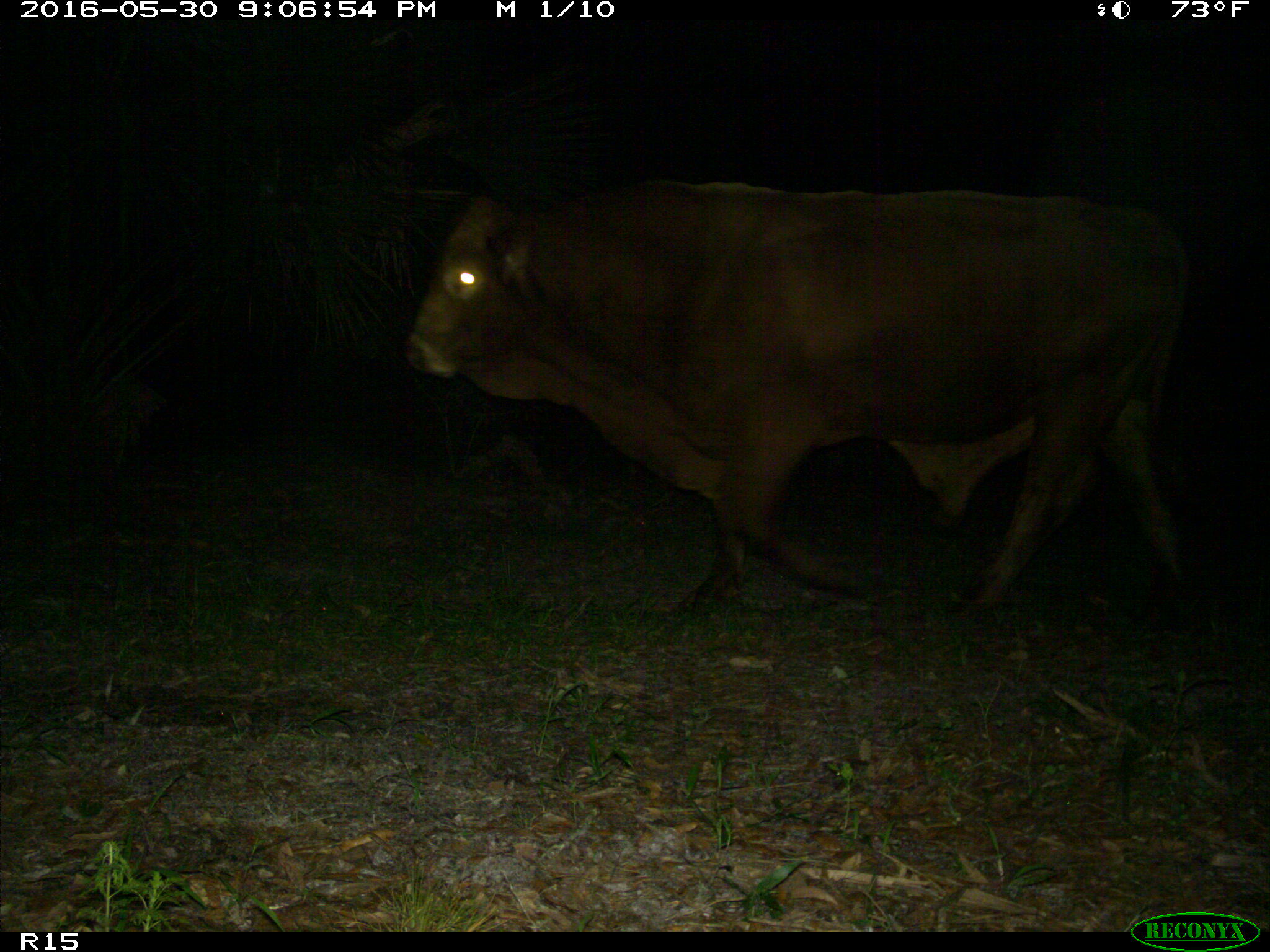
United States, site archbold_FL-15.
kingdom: Animalia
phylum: Chordata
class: Mammalia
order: Artiodactyla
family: Bovidae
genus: Bos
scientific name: Bos taurus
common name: domestic cow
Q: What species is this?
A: Bos taurus (domestic cow).